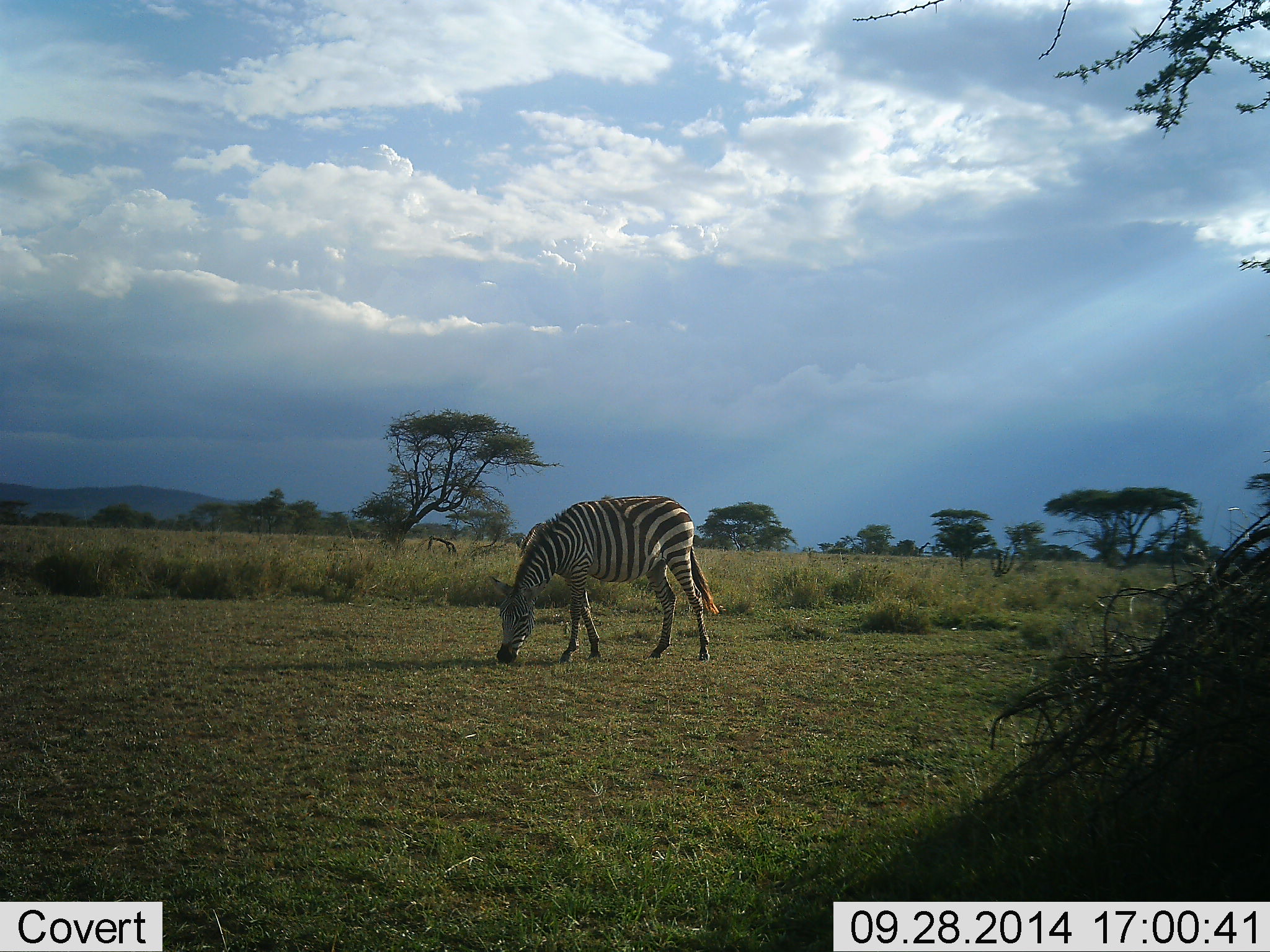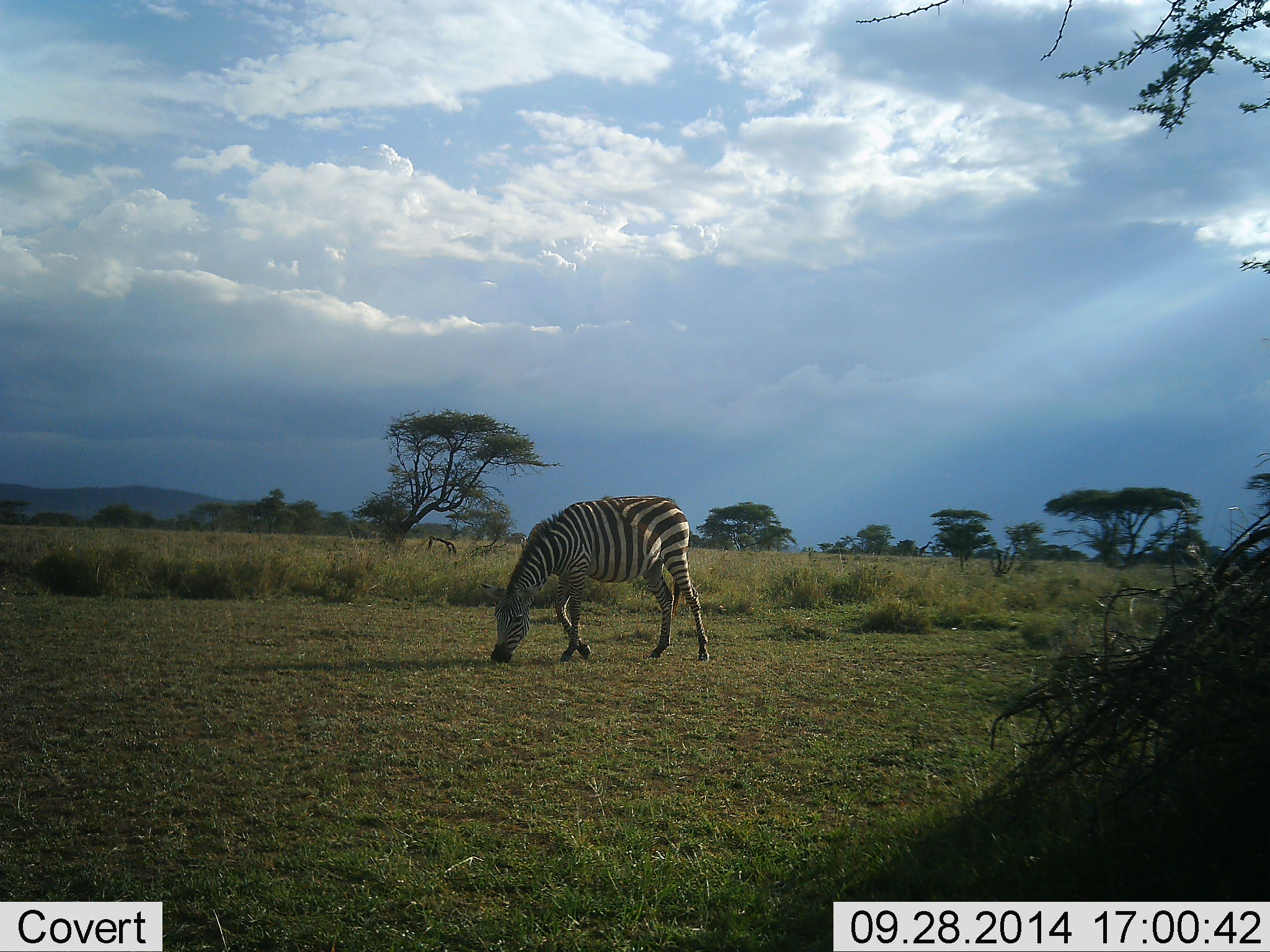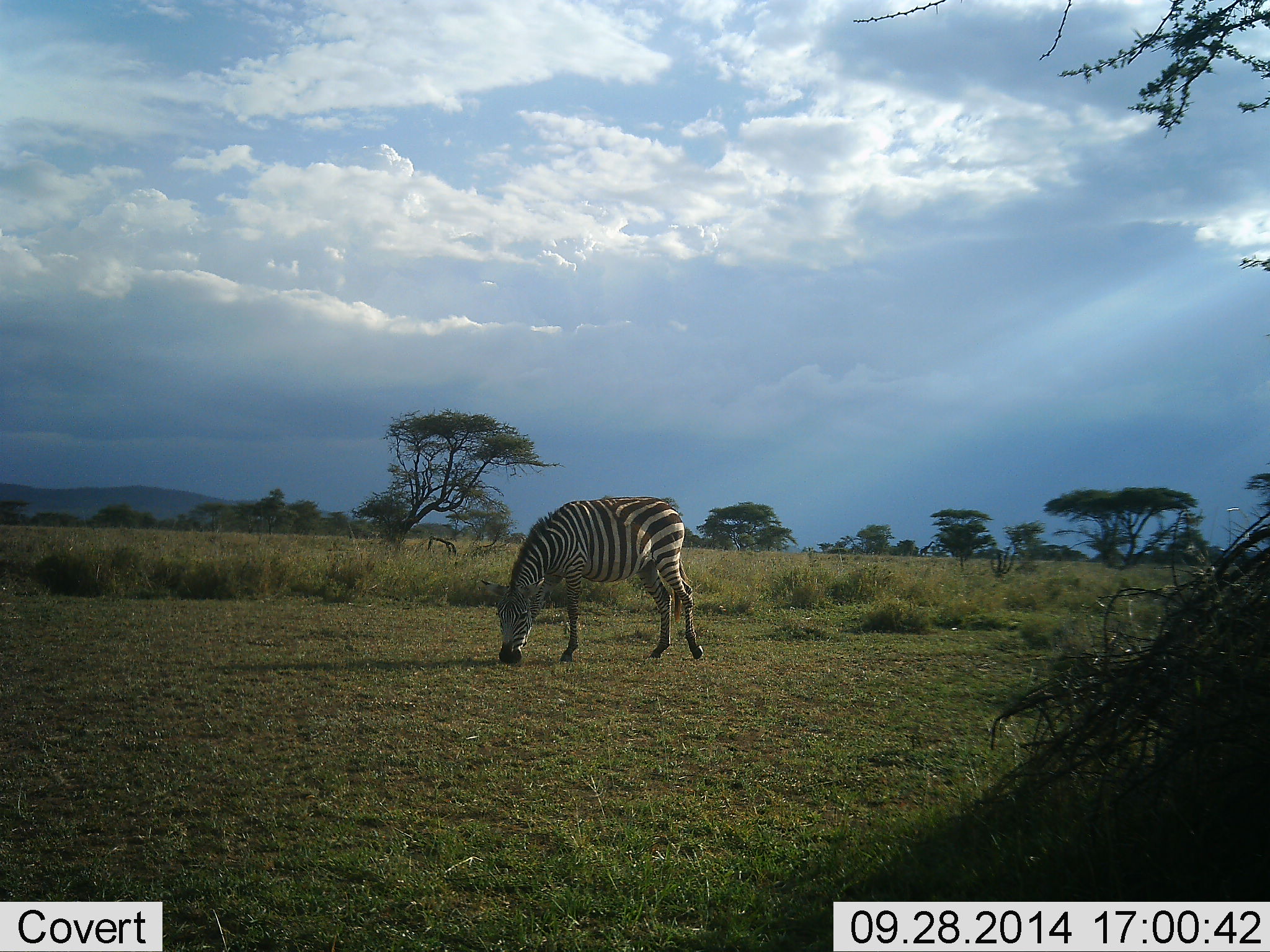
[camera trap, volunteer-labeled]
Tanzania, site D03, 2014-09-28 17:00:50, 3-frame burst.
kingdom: Animalia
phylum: Chordata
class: Mammalia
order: Perissodactyla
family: Equidae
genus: Equus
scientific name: Equus quagga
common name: plains zebra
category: zebra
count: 1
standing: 18%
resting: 0%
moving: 9%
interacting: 0%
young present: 0%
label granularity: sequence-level